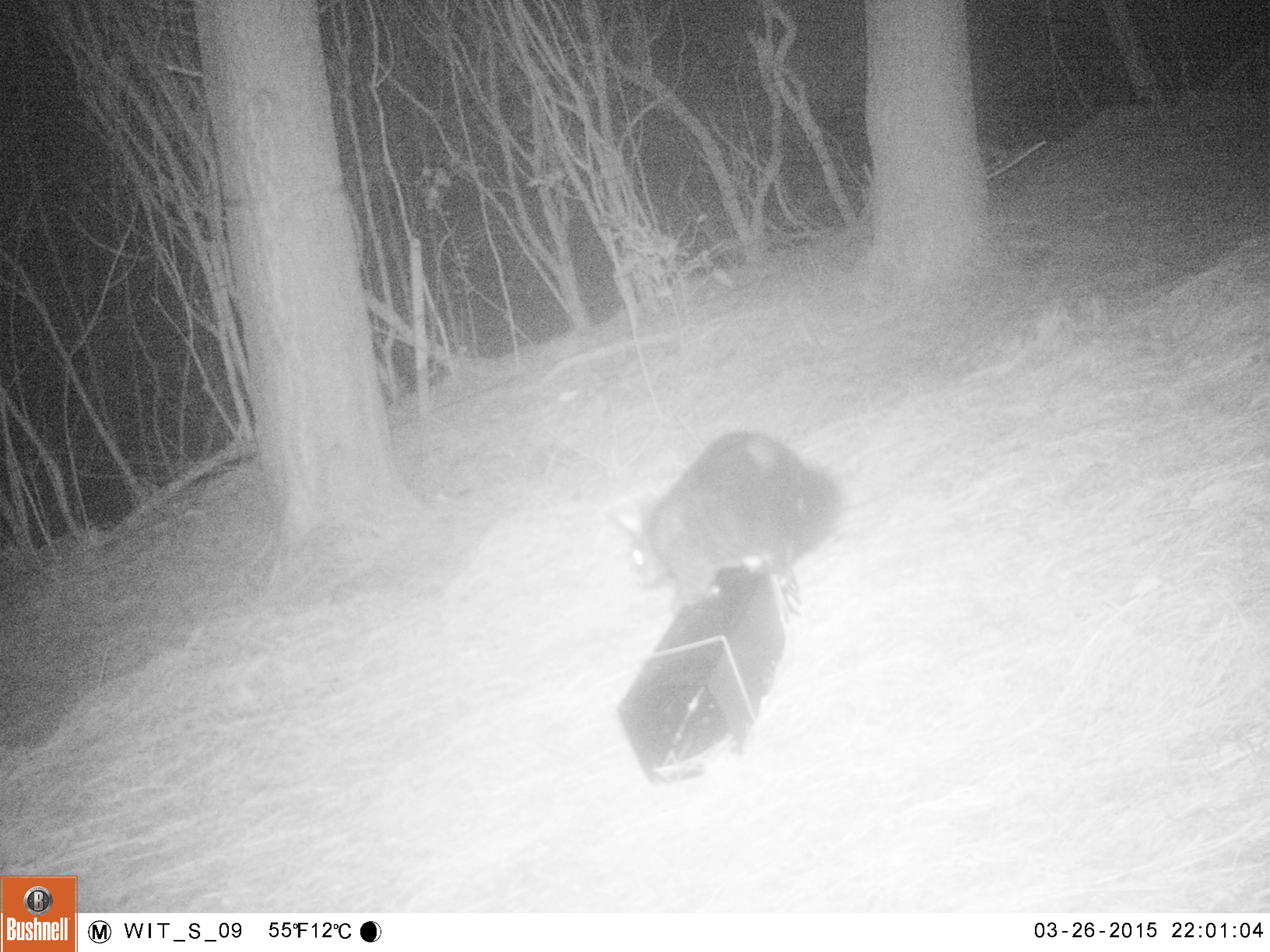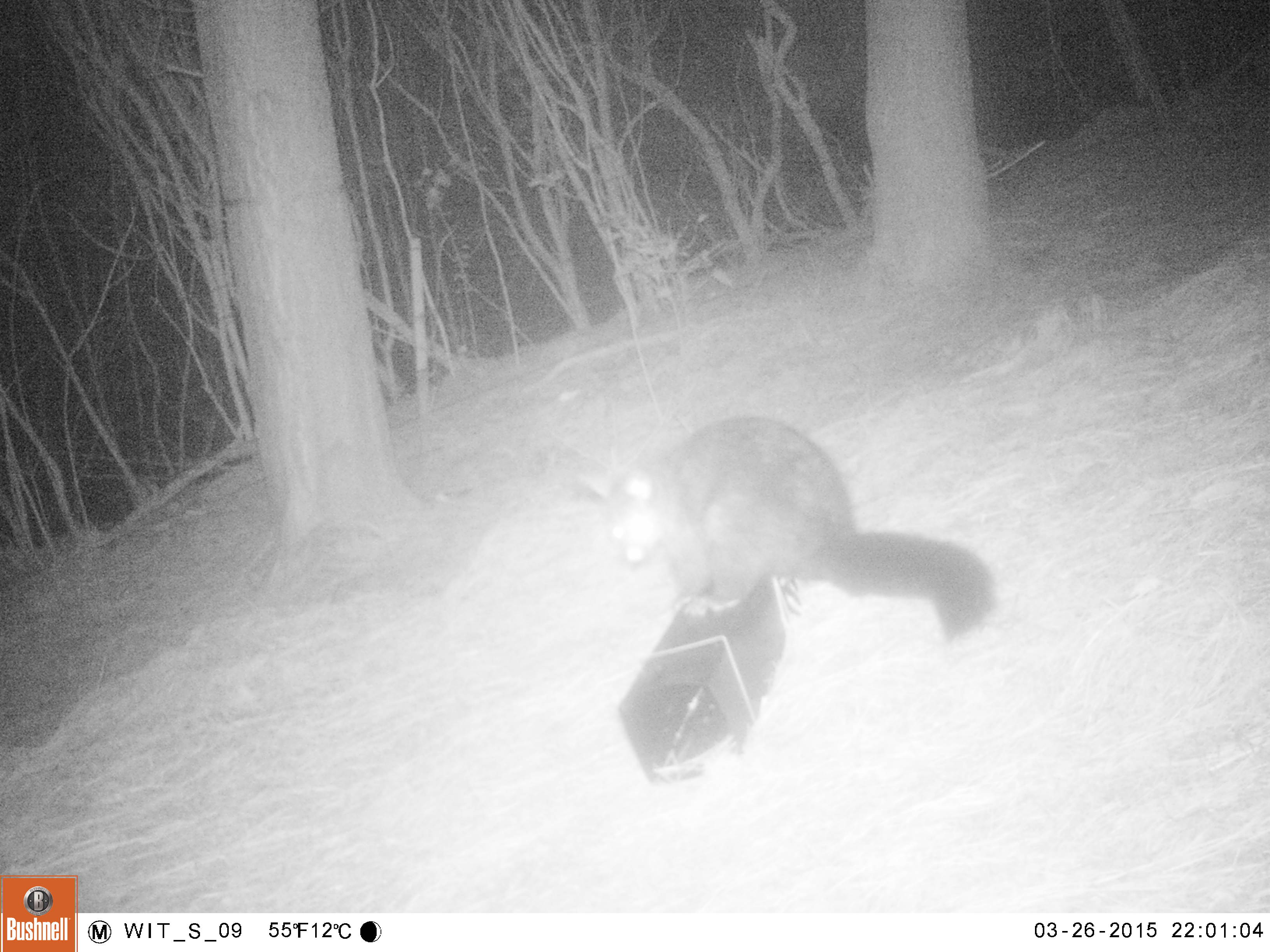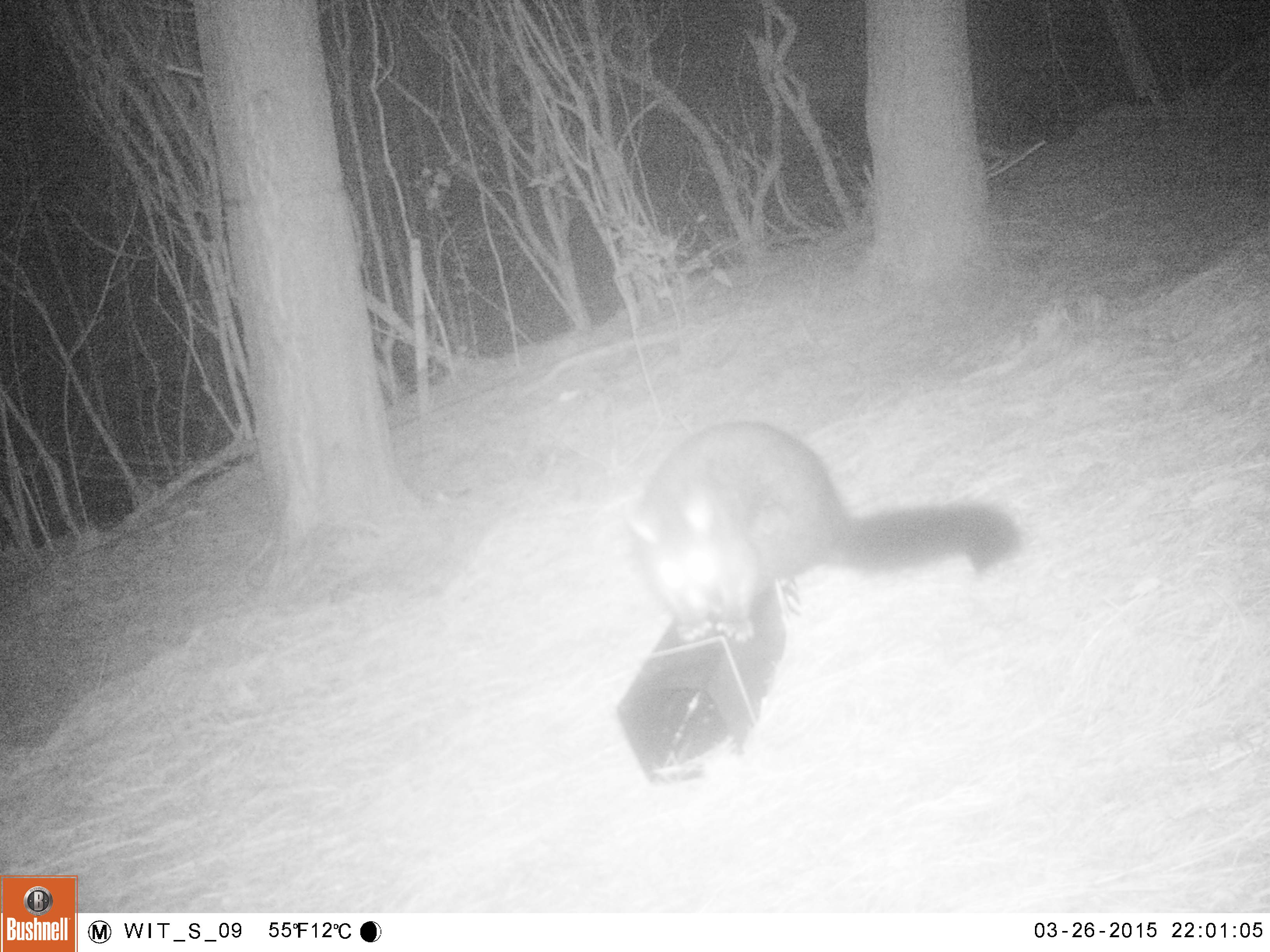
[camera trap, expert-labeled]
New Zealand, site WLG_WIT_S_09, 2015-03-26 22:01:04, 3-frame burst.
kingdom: Animalia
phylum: Chordata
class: Mammalia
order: Diprotodontia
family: Phalangeridae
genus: Trichosurus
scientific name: Trichosurus vulpecula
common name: common brushtail possum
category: possum